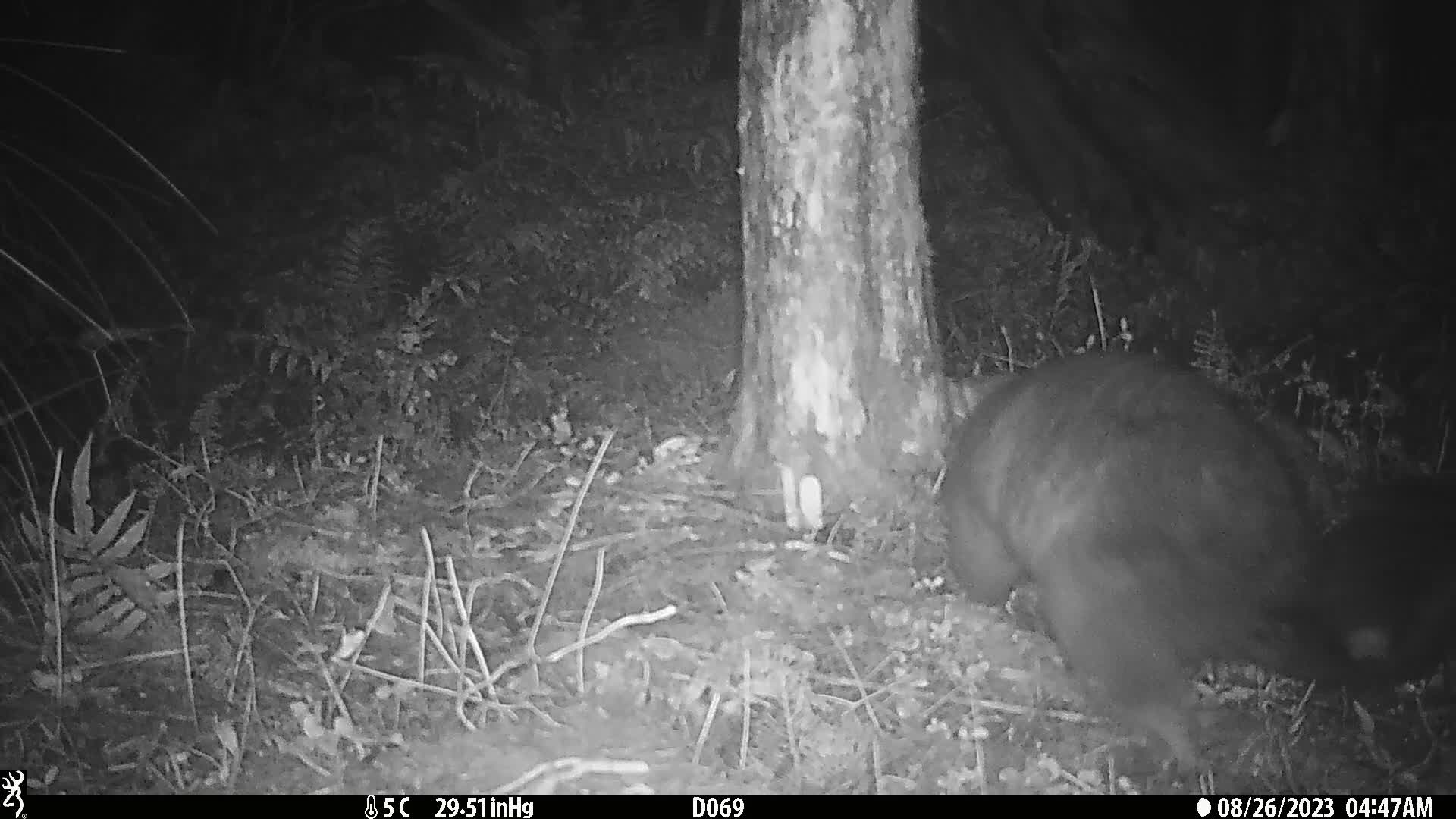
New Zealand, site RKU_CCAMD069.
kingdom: Animalia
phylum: Chordata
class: Mammalia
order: Diprotodontia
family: Phalangeridae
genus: Trichosurus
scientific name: Trichosurus vulpecula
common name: common brushtail possum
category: possum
Possum (common brushtail possum) (Trichosurus vulpecula).